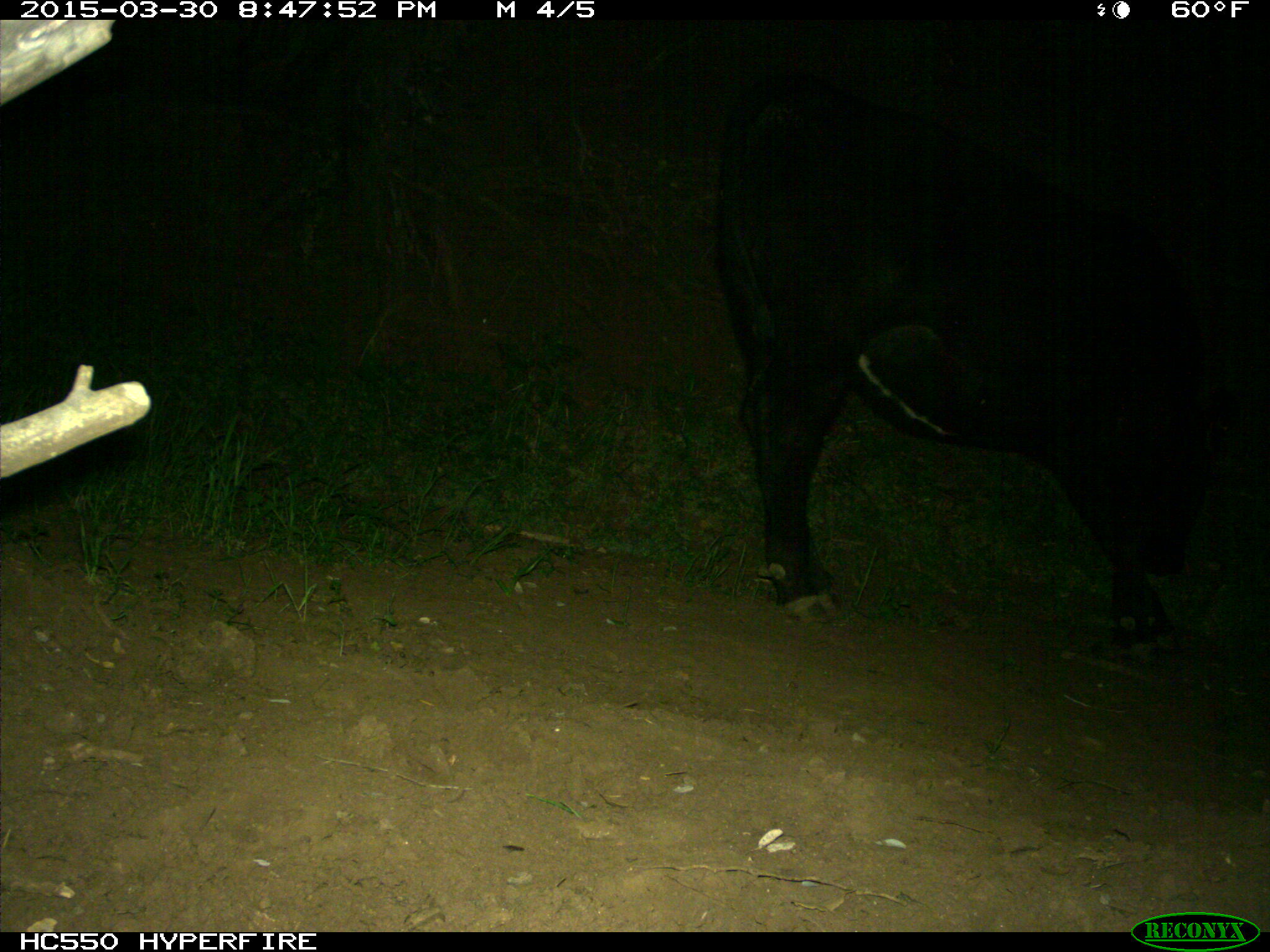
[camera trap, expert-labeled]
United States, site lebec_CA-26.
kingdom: Animalia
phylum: Chordata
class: Mammalia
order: Artiodactyla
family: Bovidae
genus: Bos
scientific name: Bos taurus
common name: domestic cow